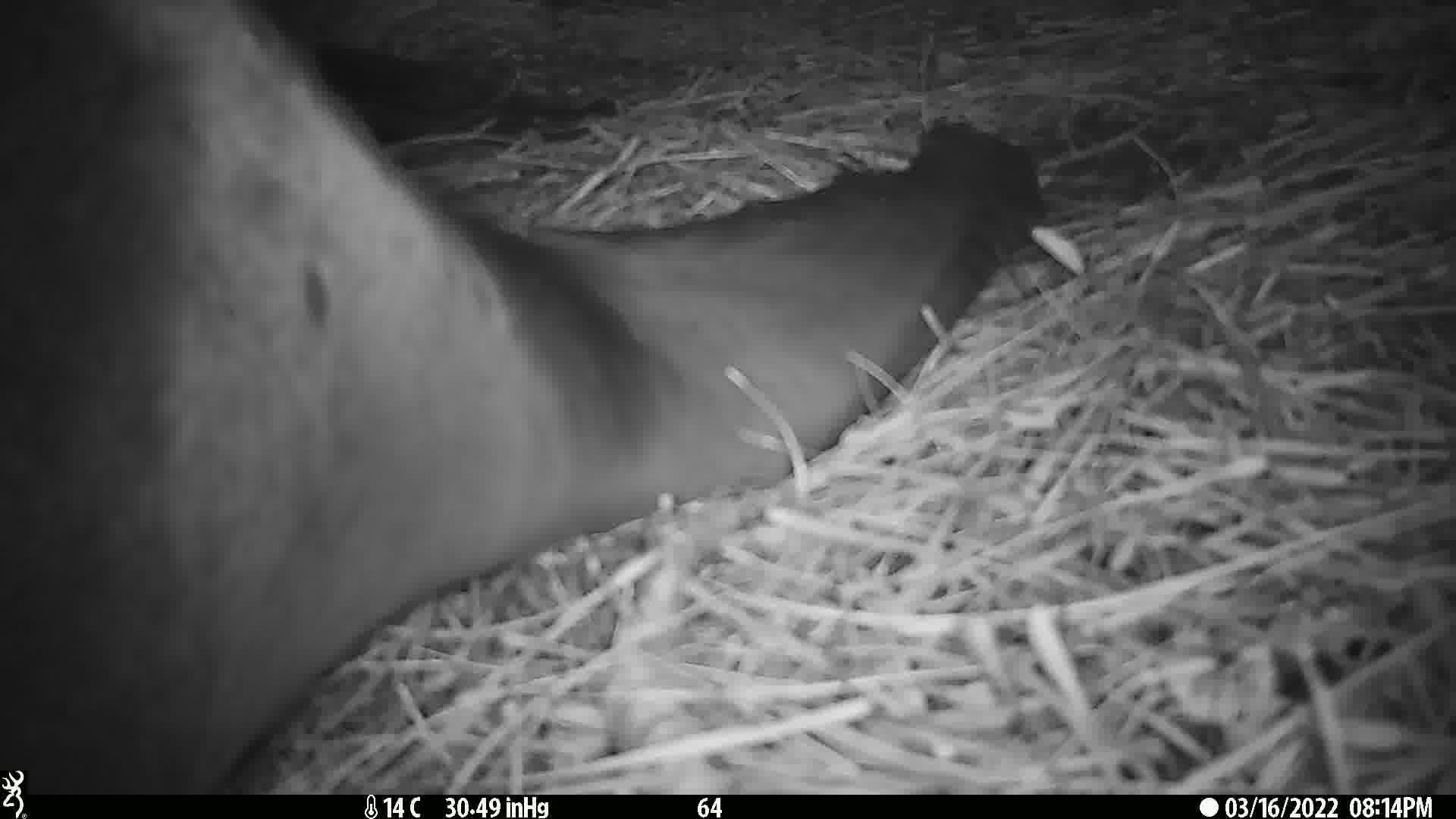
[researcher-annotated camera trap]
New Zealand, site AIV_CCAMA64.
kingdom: Animalia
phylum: Chordata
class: Mammalia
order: Carnivora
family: Otariidae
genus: Phocarctos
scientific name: Phocarctos hookeri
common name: new zealand sea lion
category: sealion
Sealion (new zealand sea lion) (Phocarctos hookeri).